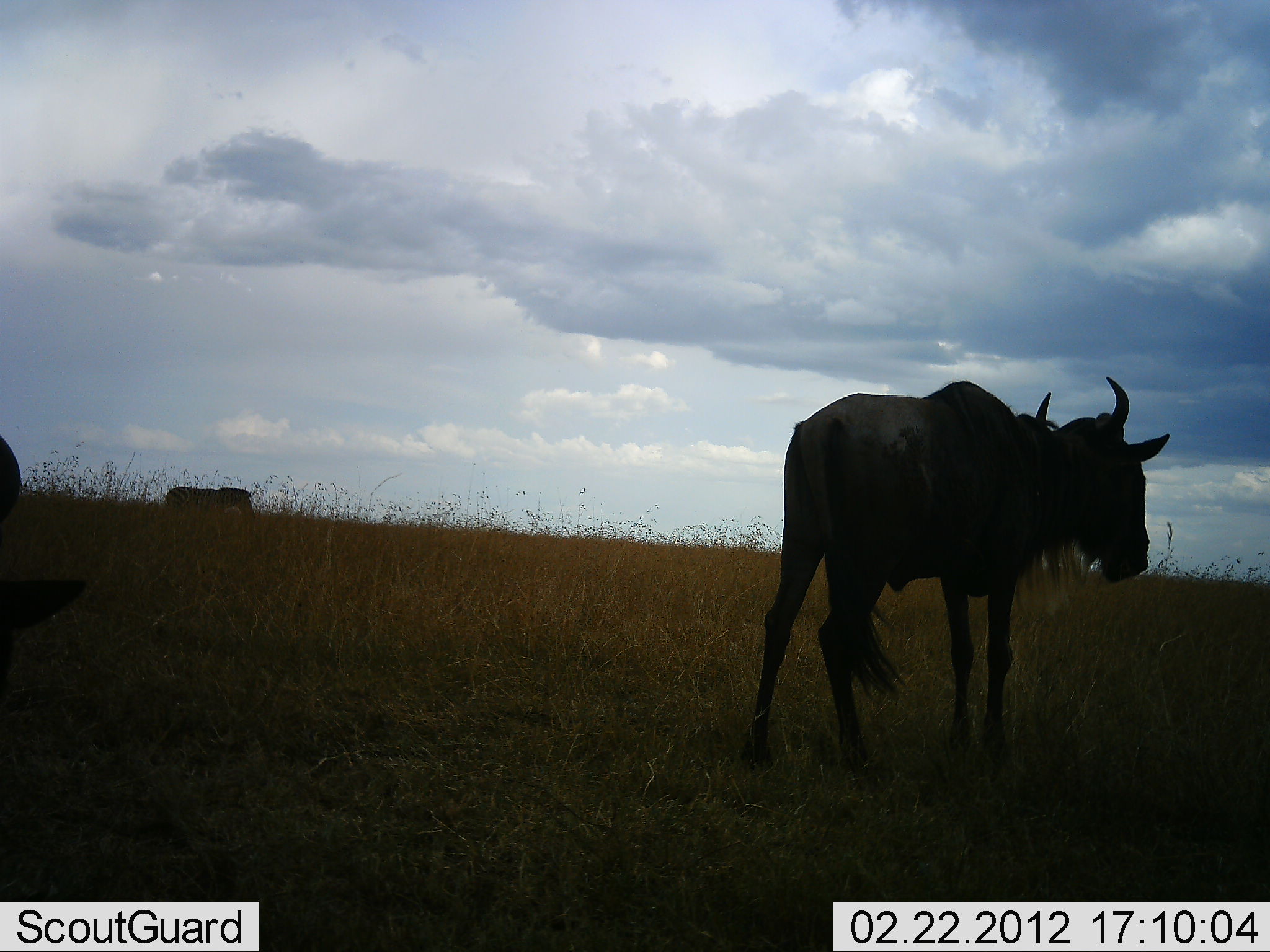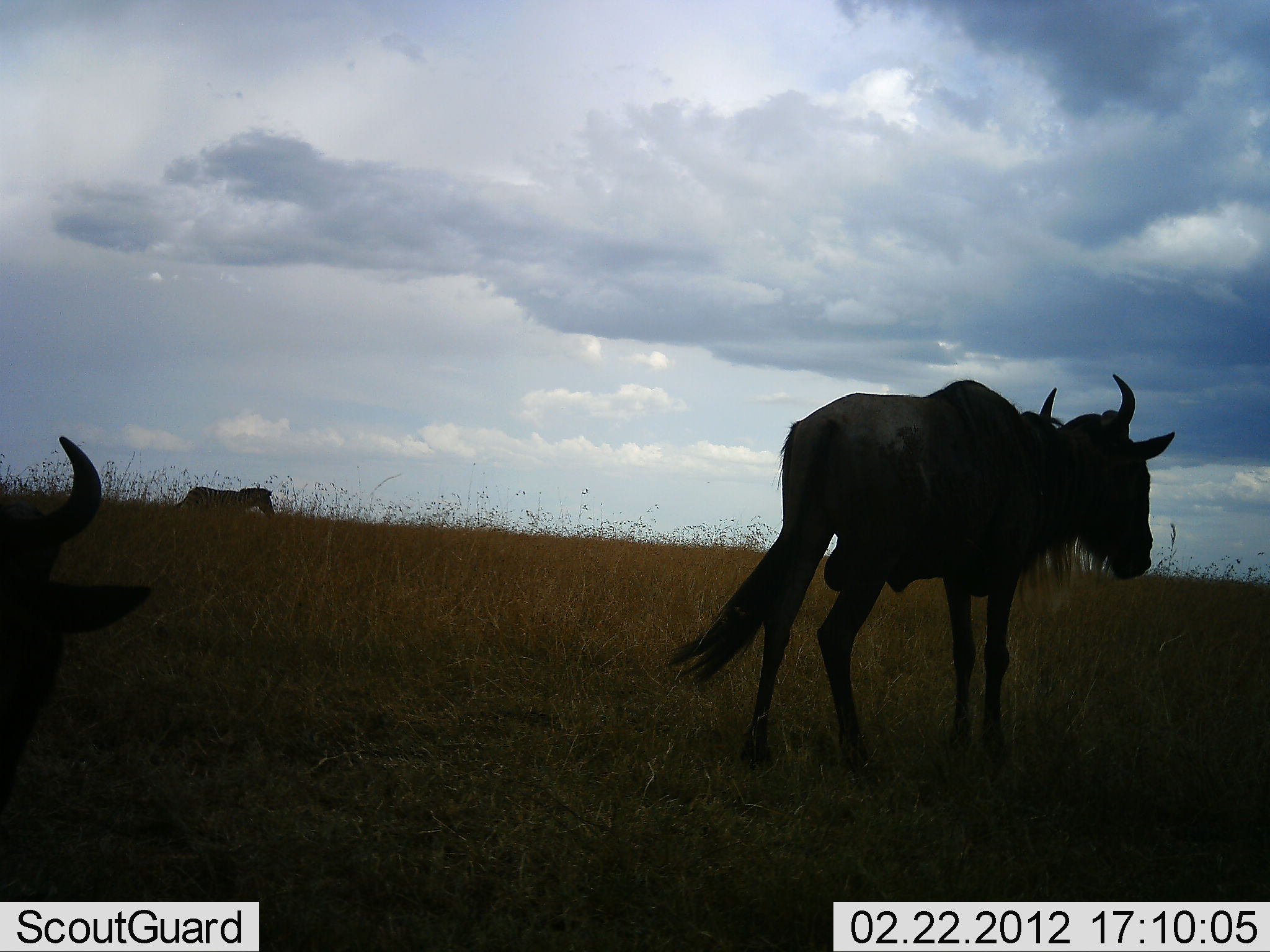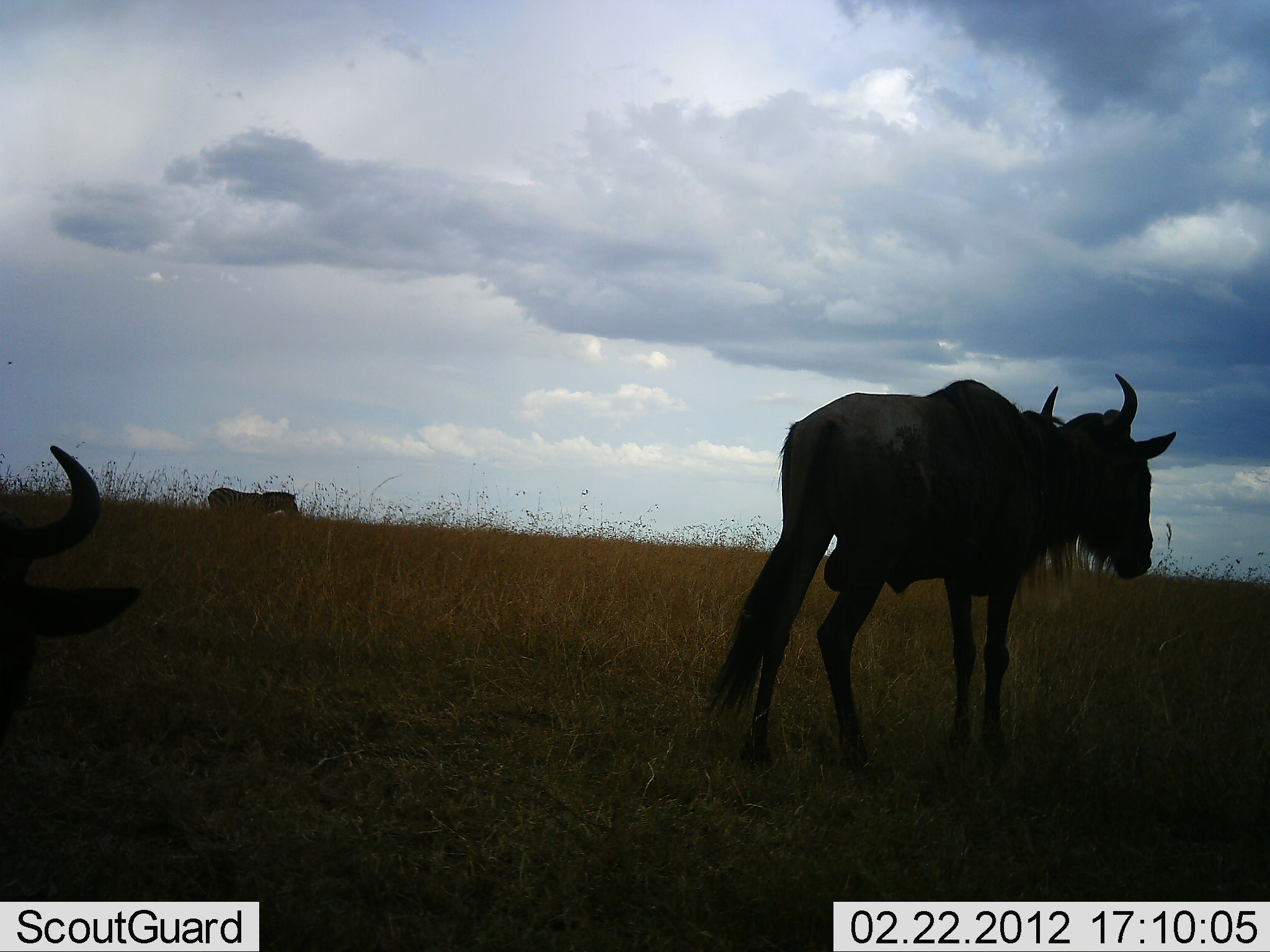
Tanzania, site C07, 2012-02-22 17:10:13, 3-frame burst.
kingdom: Animalia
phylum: Chordata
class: Mammalia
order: Artiodactyla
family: Bovidae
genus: Connochaetes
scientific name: Connochaetes taurinus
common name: blue wildebeest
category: wildebeest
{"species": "wildebeest (blue wildebeest) (Connochaetes taurinus)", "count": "2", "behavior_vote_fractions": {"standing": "81%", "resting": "30%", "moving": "26%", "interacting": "0%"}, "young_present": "0%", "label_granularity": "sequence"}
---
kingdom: Animalia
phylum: Chordata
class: Mammalia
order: Perissodactyla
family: Equidae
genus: Equus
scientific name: Equus quagga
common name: plains zebra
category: zebra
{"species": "zebra (plains zebra) (Equus quagga)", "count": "1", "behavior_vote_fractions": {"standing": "14%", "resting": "0%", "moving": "95%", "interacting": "0%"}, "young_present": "0%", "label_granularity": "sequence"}